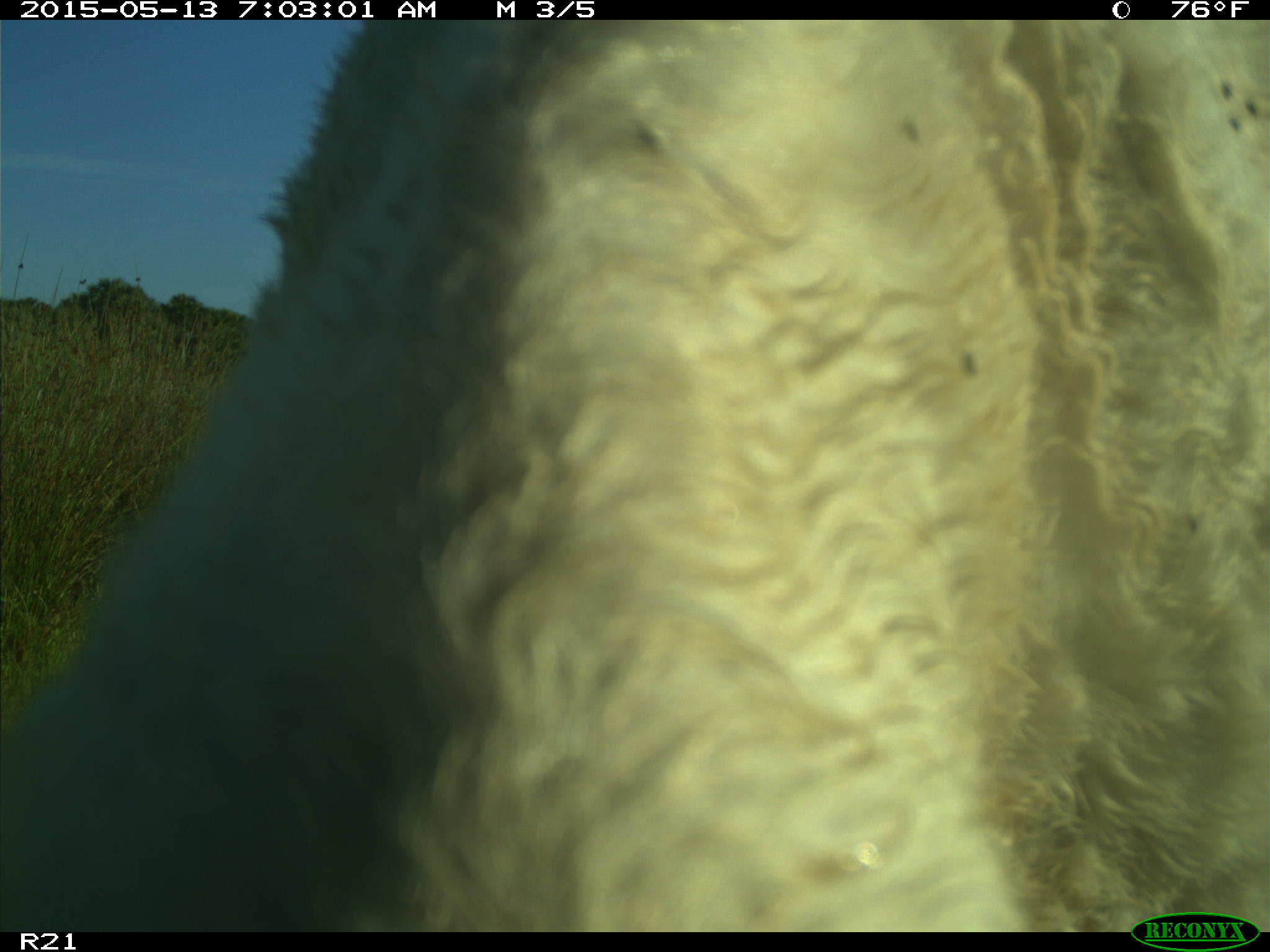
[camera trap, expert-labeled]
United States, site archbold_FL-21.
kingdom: Animalia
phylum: Chordata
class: Mammalia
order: Artiodactyla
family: Bovidae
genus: Bos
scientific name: Bos taurus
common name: domestic cow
Bos taurus (domestic cow).